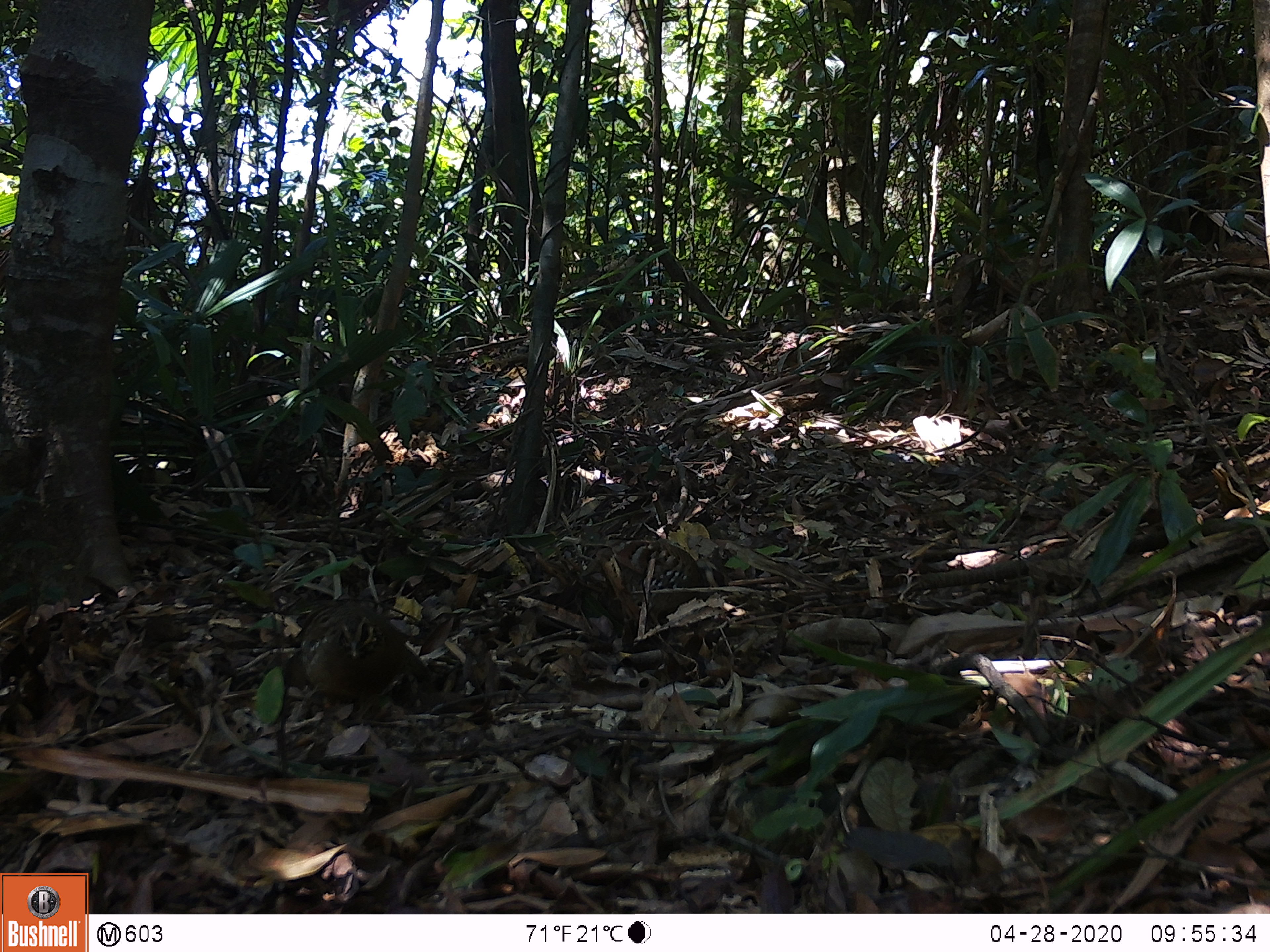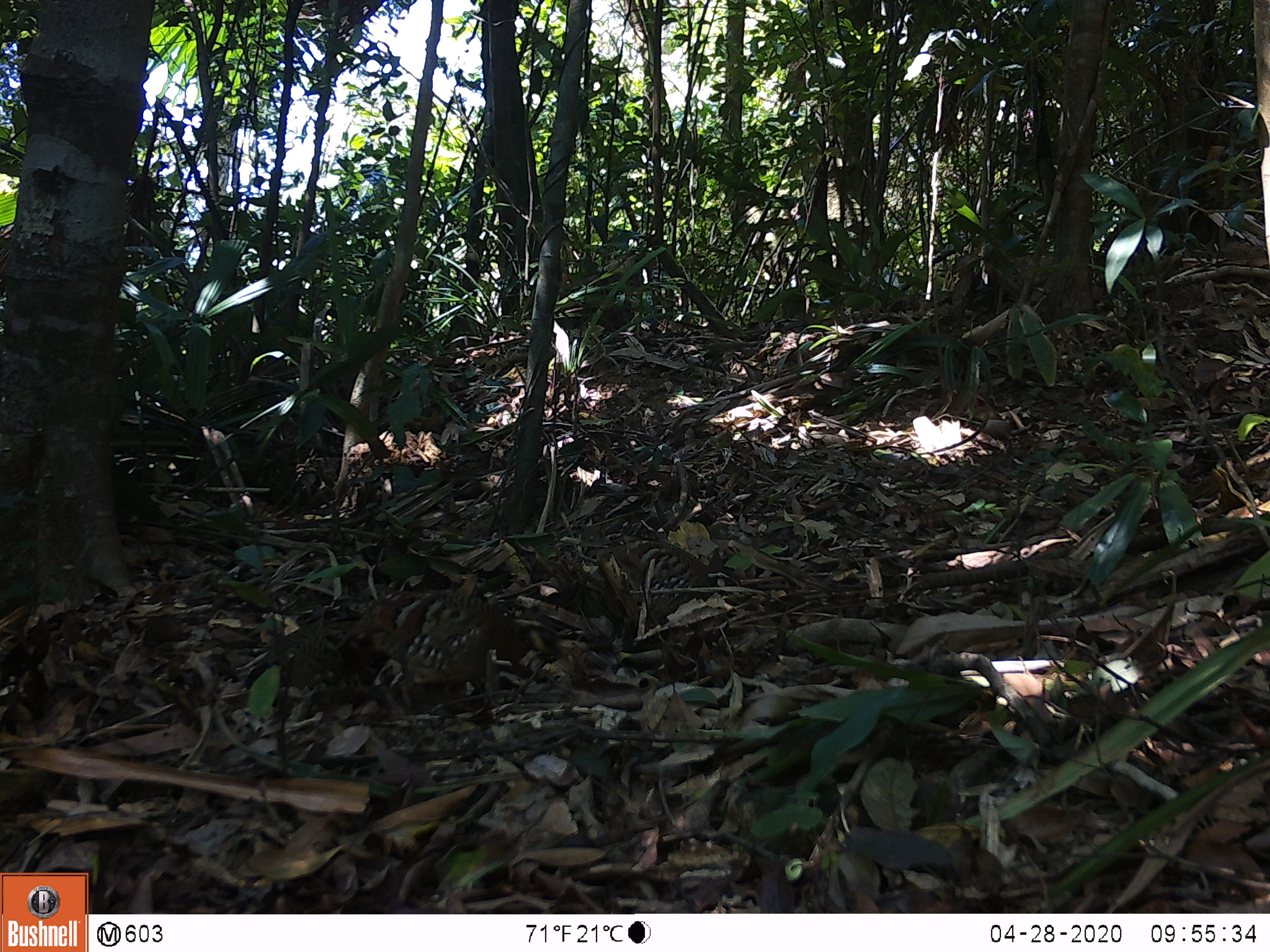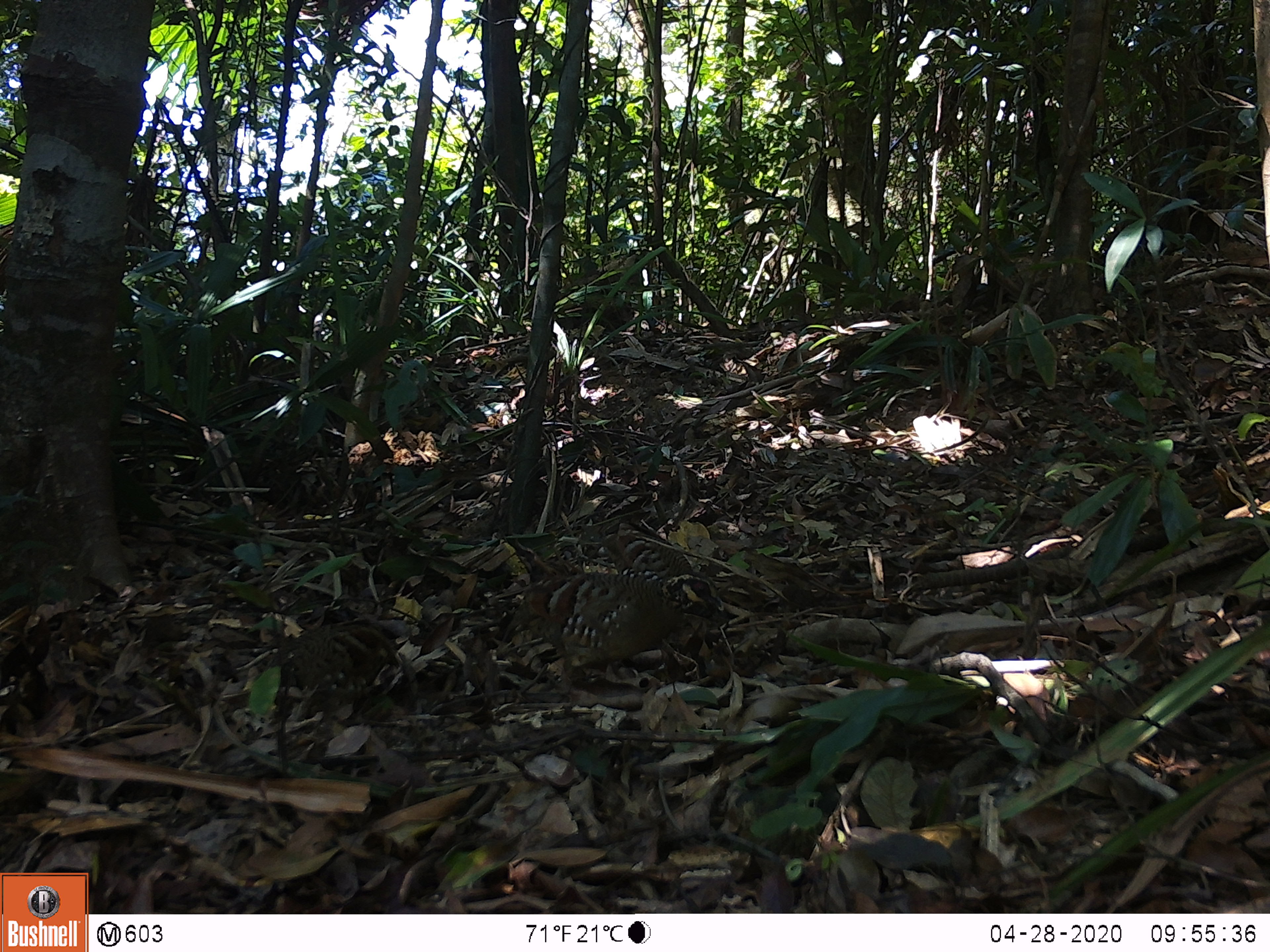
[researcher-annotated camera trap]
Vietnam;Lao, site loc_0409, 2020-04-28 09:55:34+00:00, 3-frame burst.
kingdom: Animalia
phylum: Chordata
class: Aves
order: Galliformes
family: Phasianidae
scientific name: Phasianidae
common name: partridge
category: unidentified partridge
Unidentified partridge (partridge) (Phasianidae). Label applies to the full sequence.